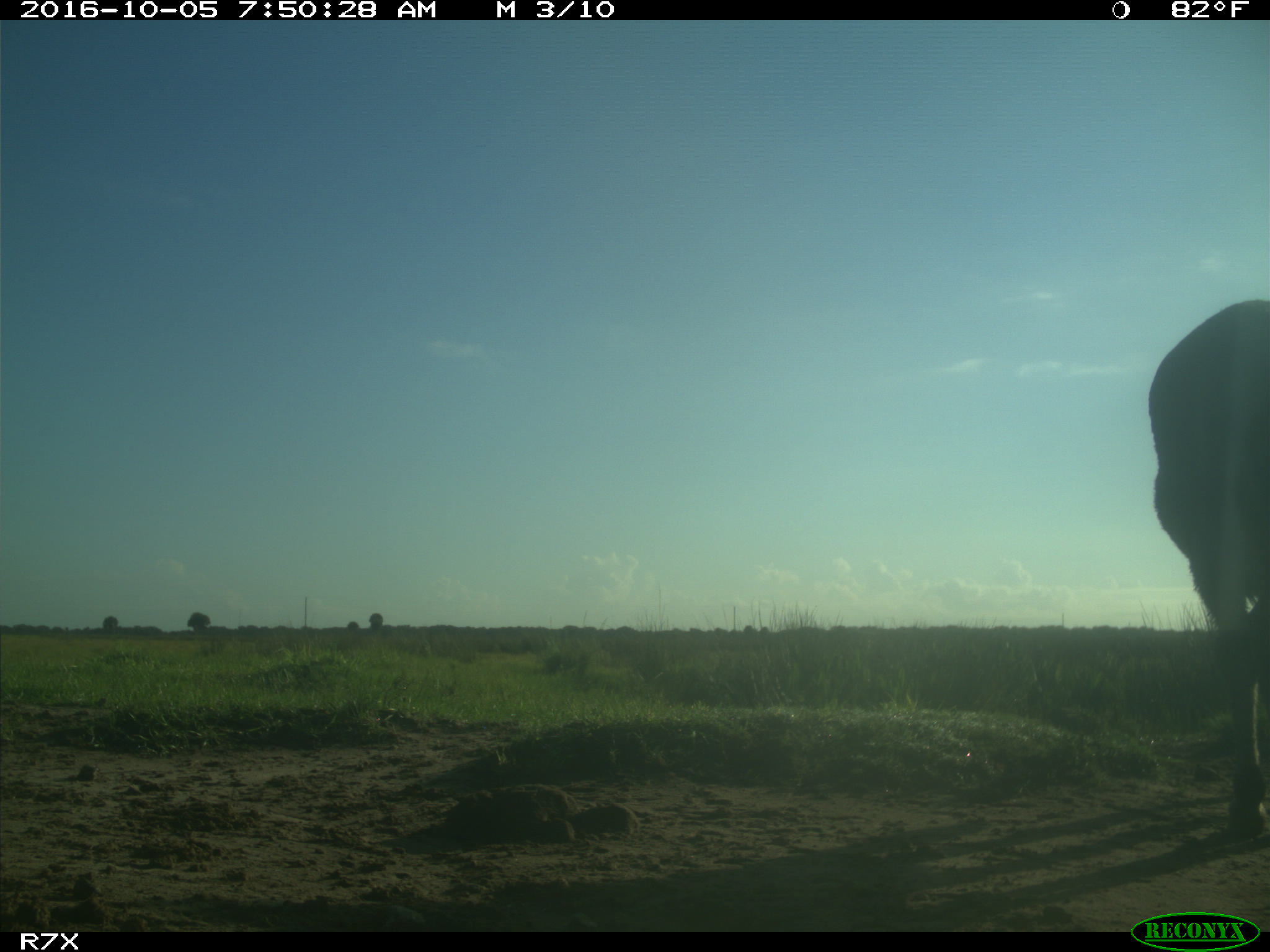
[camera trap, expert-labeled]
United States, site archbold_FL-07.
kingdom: Animalia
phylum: Chordata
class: Mammalia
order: Perissodactyla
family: Equidae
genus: Equus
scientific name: Equus africanus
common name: african wild ass